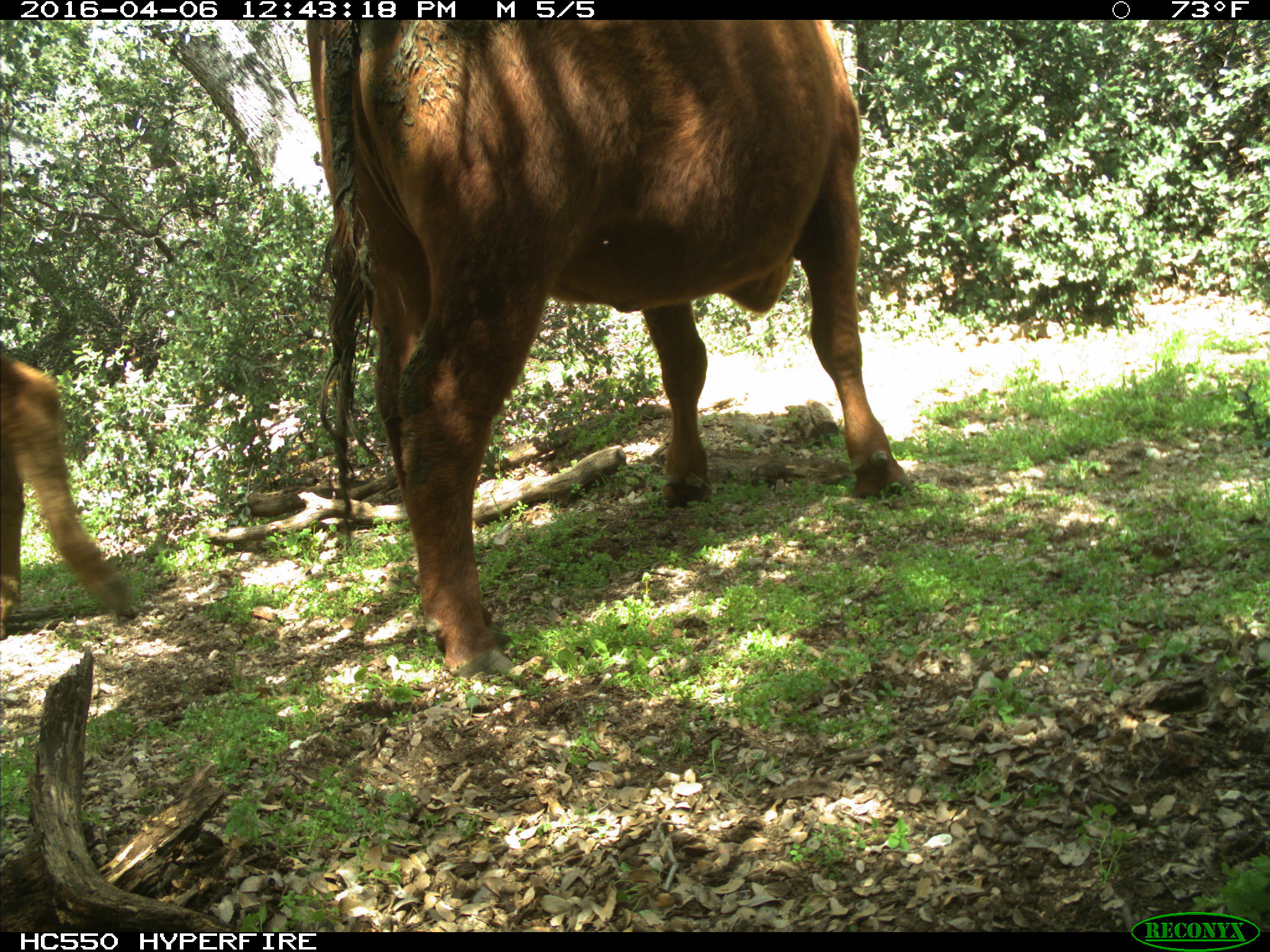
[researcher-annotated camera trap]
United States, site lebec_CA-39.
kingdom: Animalia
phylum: Chordata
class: Mammalia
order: Artiodactyla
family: Bovidae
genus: Bos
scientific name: Bos taurus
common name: domestic cow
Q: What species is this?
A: Bos taurus (domestic cow).